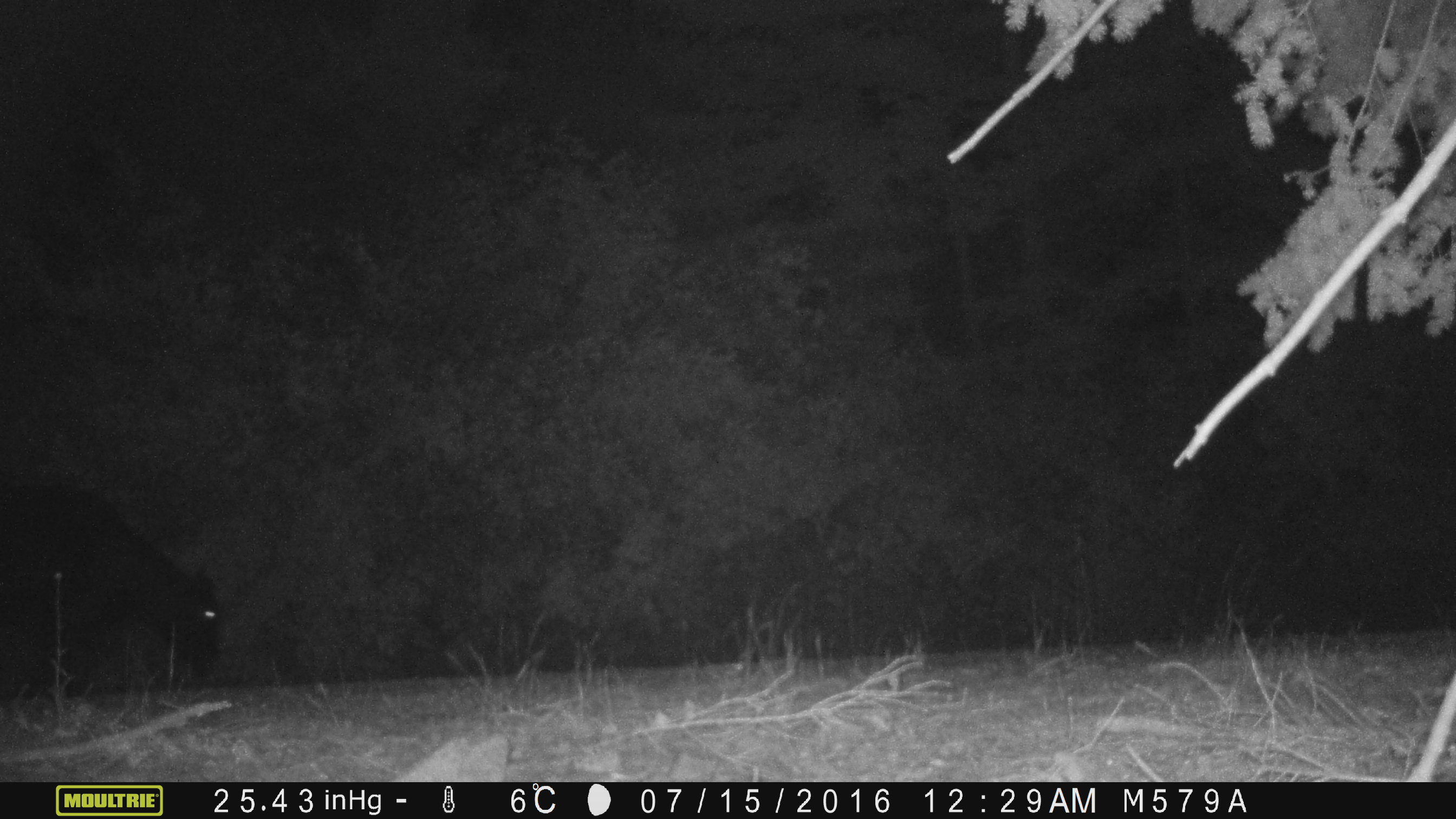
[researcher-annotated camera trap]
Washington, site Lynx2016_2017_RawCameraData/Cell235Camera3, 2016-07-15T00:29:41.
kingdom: Animalia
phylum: Chordata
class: Mammalia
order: Artiodactyla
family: Bovidae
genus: Bos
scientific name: Bos taurus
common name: domestic cattle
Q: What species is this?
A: Domestic cattle (Bos taurus).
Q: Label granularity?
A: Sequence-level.